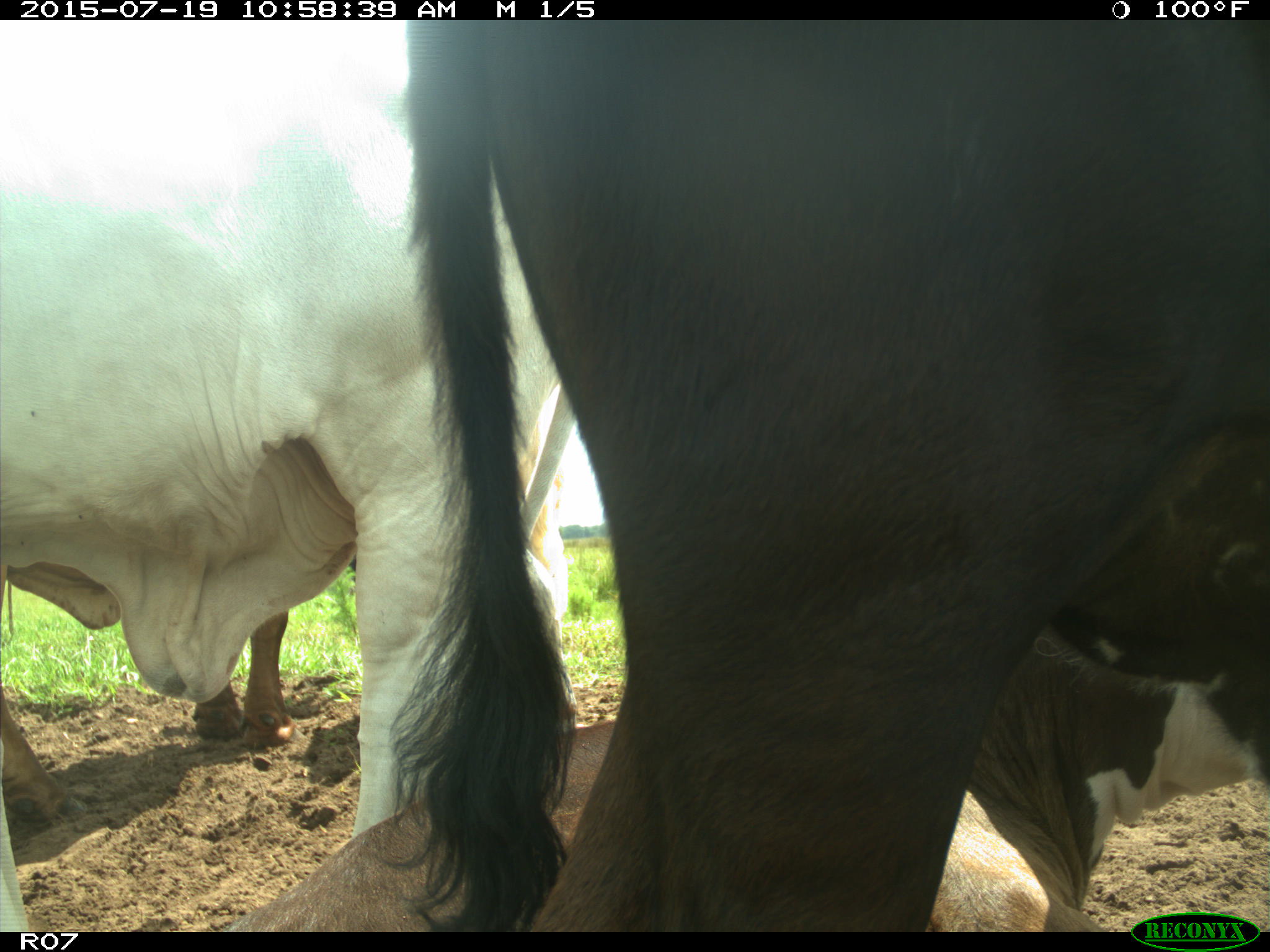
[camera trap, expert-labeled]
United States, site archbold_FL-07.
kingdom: Animalia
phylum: Chordata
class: Mammalia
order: Artiodactyla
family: Bovidae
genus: Bos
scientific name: Bos taurus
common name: domestic cow